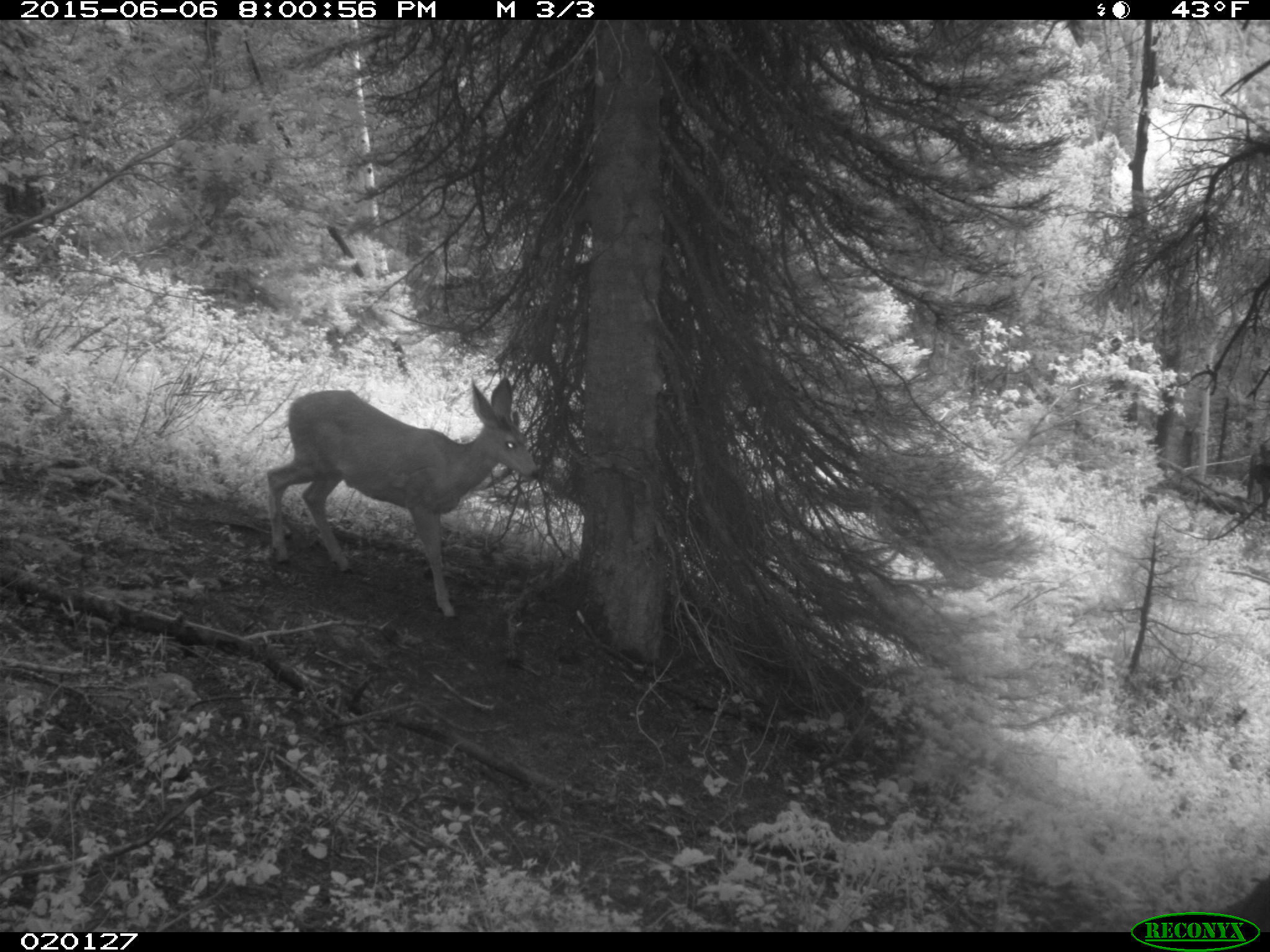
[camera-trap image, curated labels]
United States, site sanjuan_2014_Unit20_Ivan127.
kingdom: Animalia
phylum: Chordata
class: Mammalia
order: Artiodactyla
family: Cervidae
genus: Odocoileus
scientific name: Odocoileus hemionus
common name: mule deer